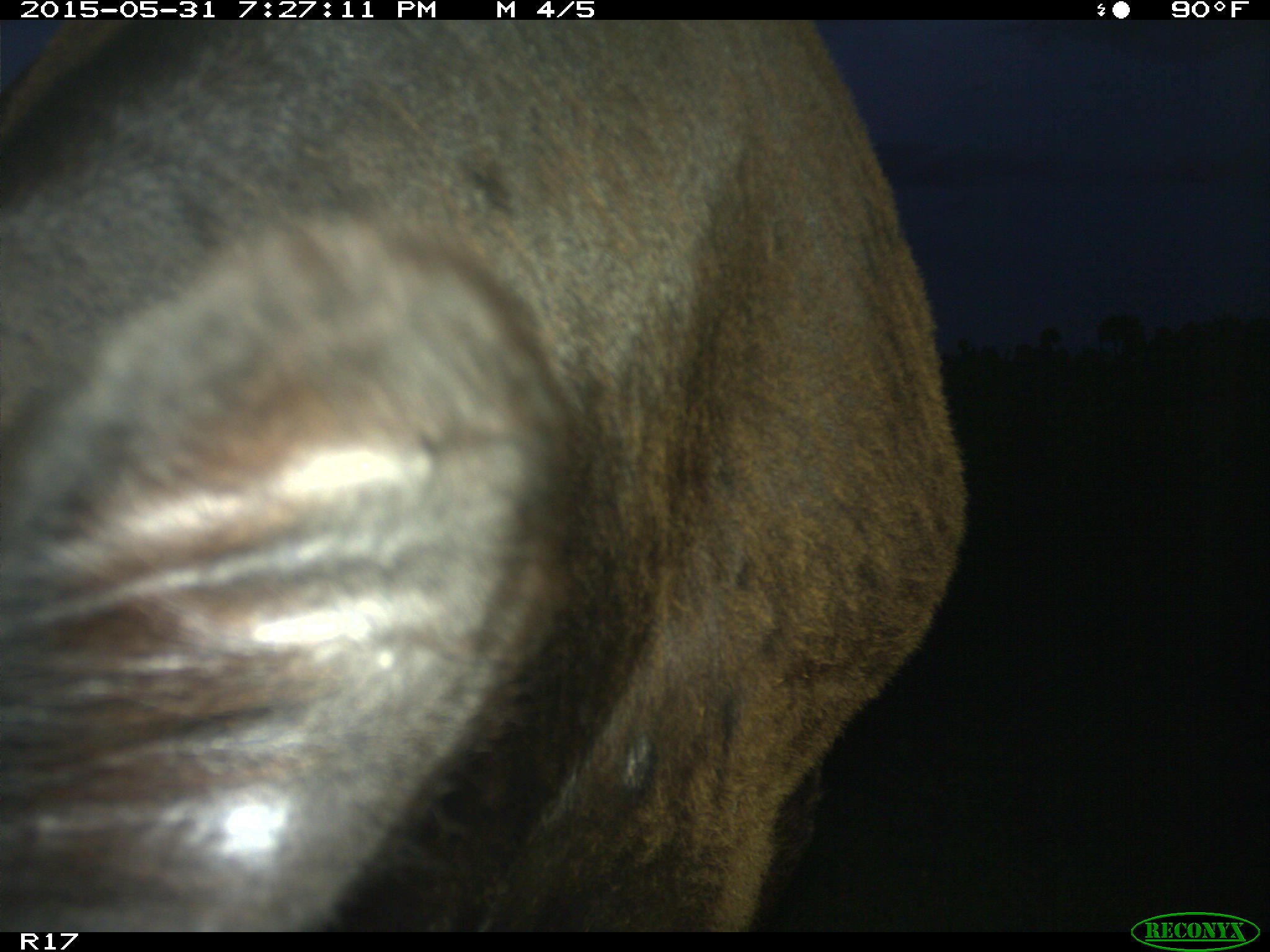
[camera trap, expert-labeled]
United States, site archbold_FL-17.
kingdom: Animalia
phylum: Chordata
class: Mammalia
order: Artiodactyla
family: Bovidae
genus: Bos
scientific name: Bos taurus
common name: domestic cow